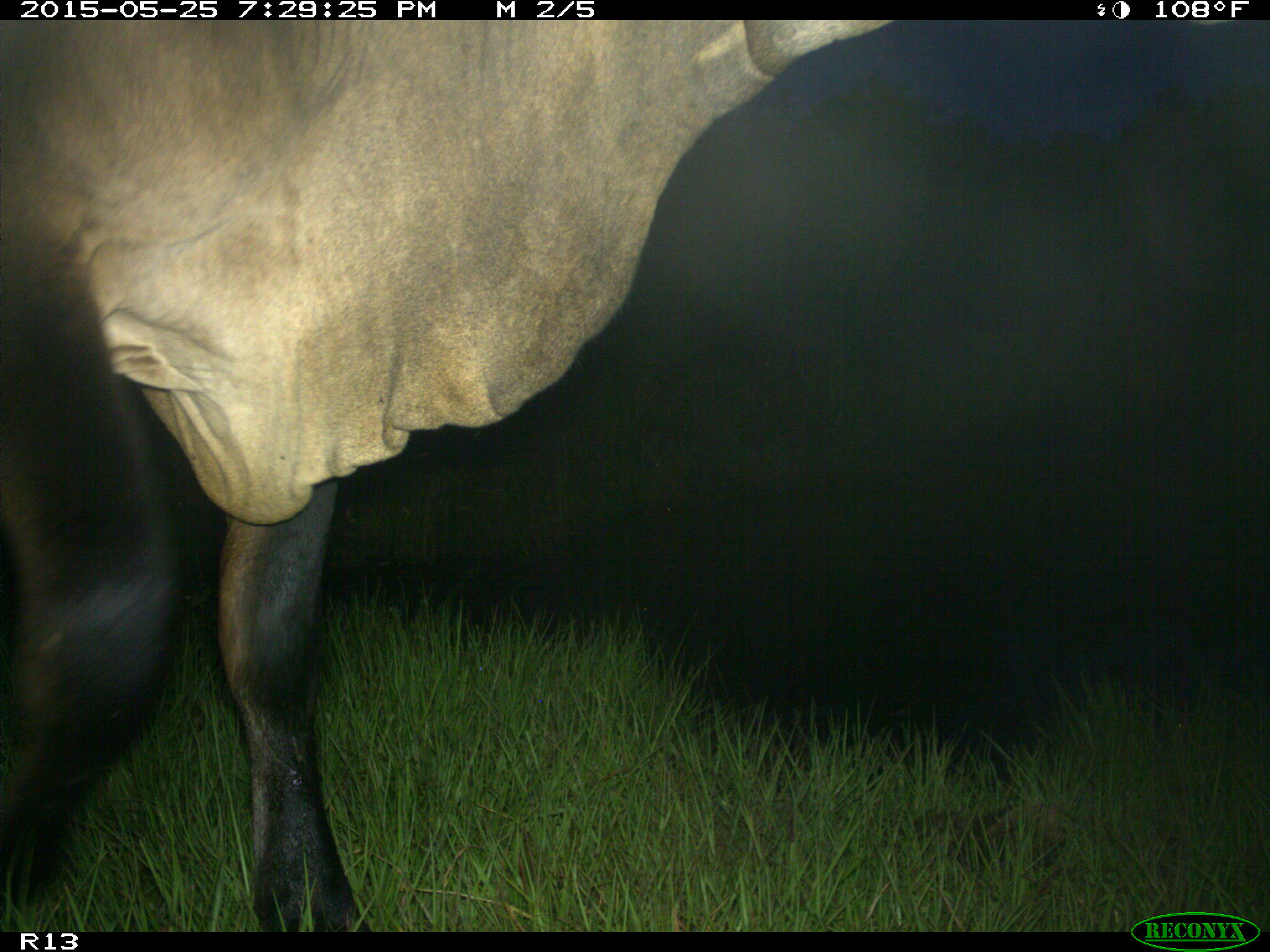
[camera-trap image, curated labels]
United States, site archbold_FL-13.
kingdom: Animalia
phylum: Chordata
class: Mammalia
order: Artiodactyla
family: Bovidae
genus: Bos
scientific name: Bos taurus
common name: domestic cow